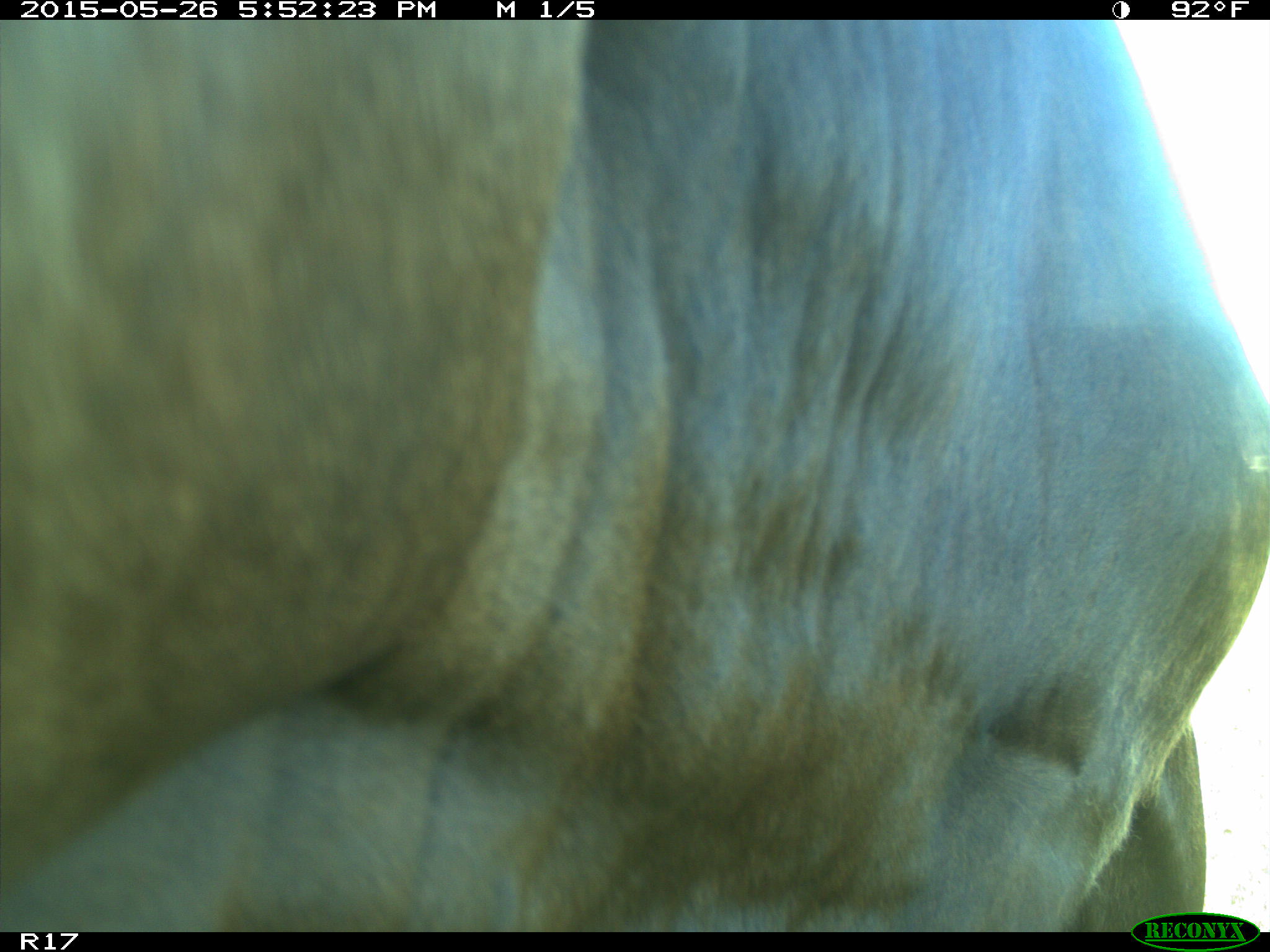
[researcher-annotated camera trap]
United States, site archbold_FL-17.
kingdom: Animalia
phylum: Chordata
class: Mammalia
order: Artiodactyla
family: Bovidae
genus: Bos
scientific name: Bos taurus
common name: domestic cow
Bos taurus (domestic cow).